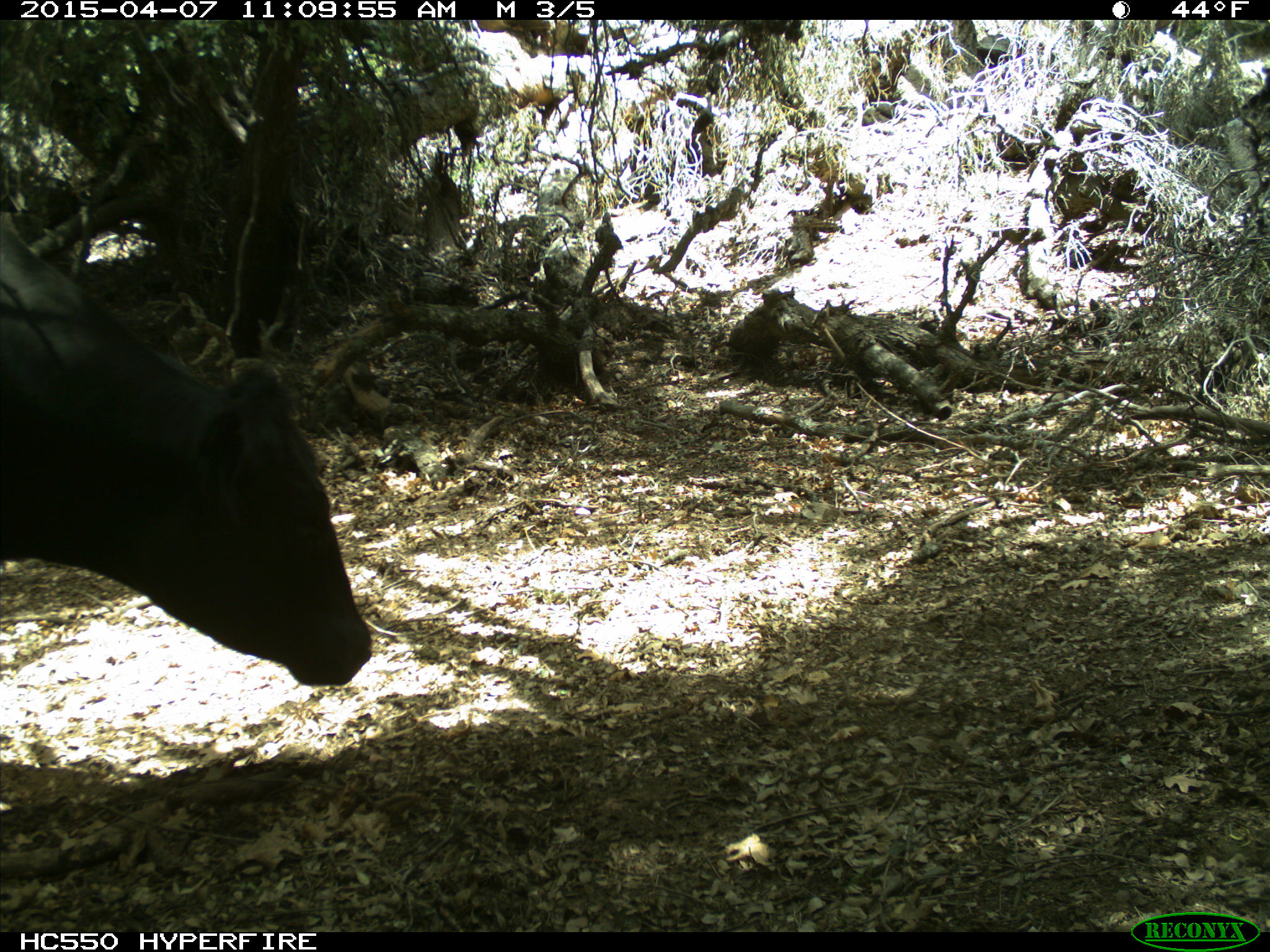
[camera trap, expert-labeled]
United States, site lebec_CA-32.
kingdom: Animalia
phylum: Chordata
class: Mammalia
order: Artiodactyla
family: Bovidae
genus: Bos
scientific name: Bos taurus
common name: domestic cow